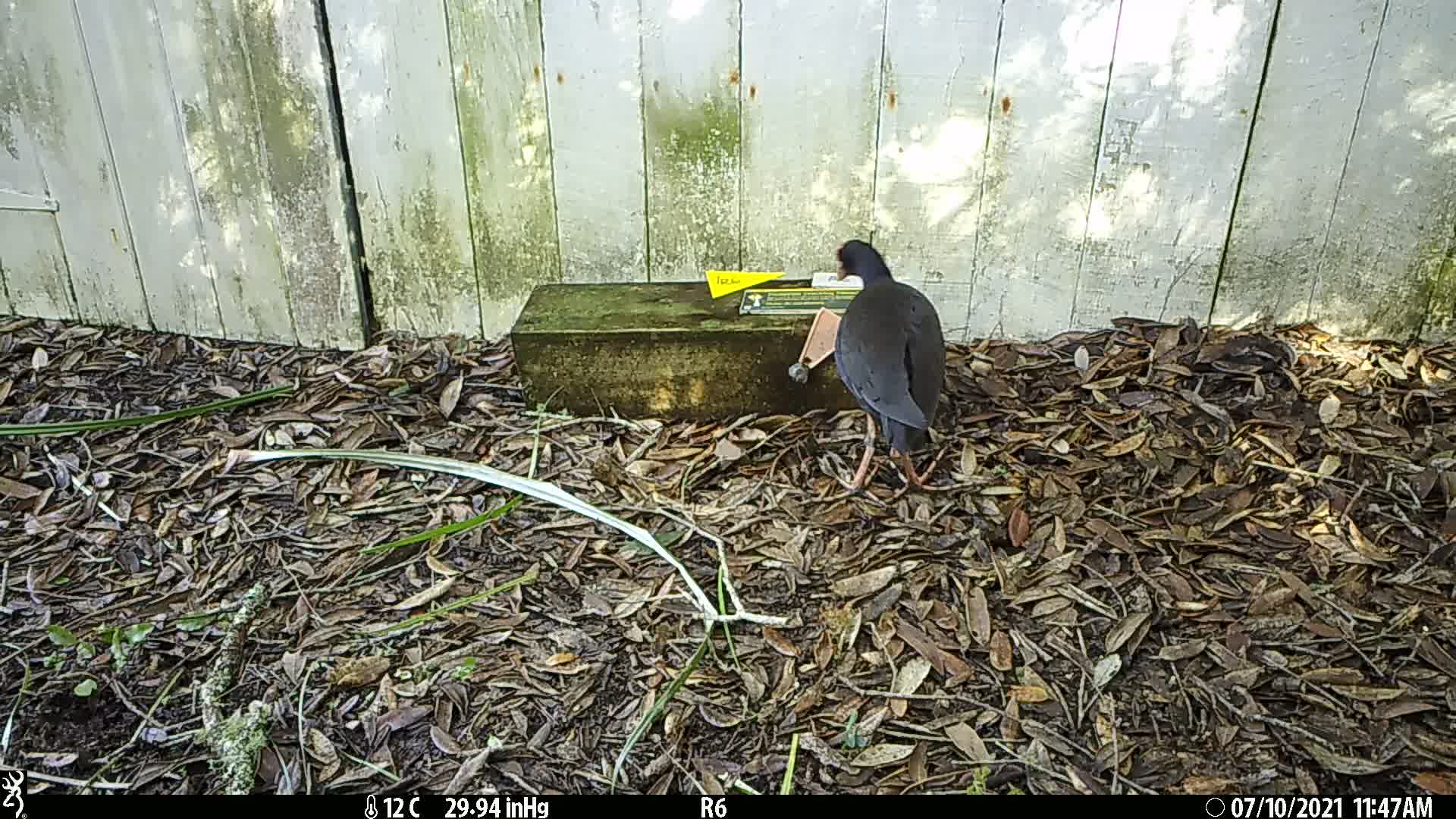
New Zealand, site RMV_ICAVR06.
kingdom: Animalia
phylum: Chordata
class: Aves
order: Gruiformes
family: Rallidae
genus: Porphyrio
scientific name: Porphyrio melanotus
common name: australasian swamphen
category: pukeko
Pukeko (australasian swamphen) (Porphyrio melanotus).